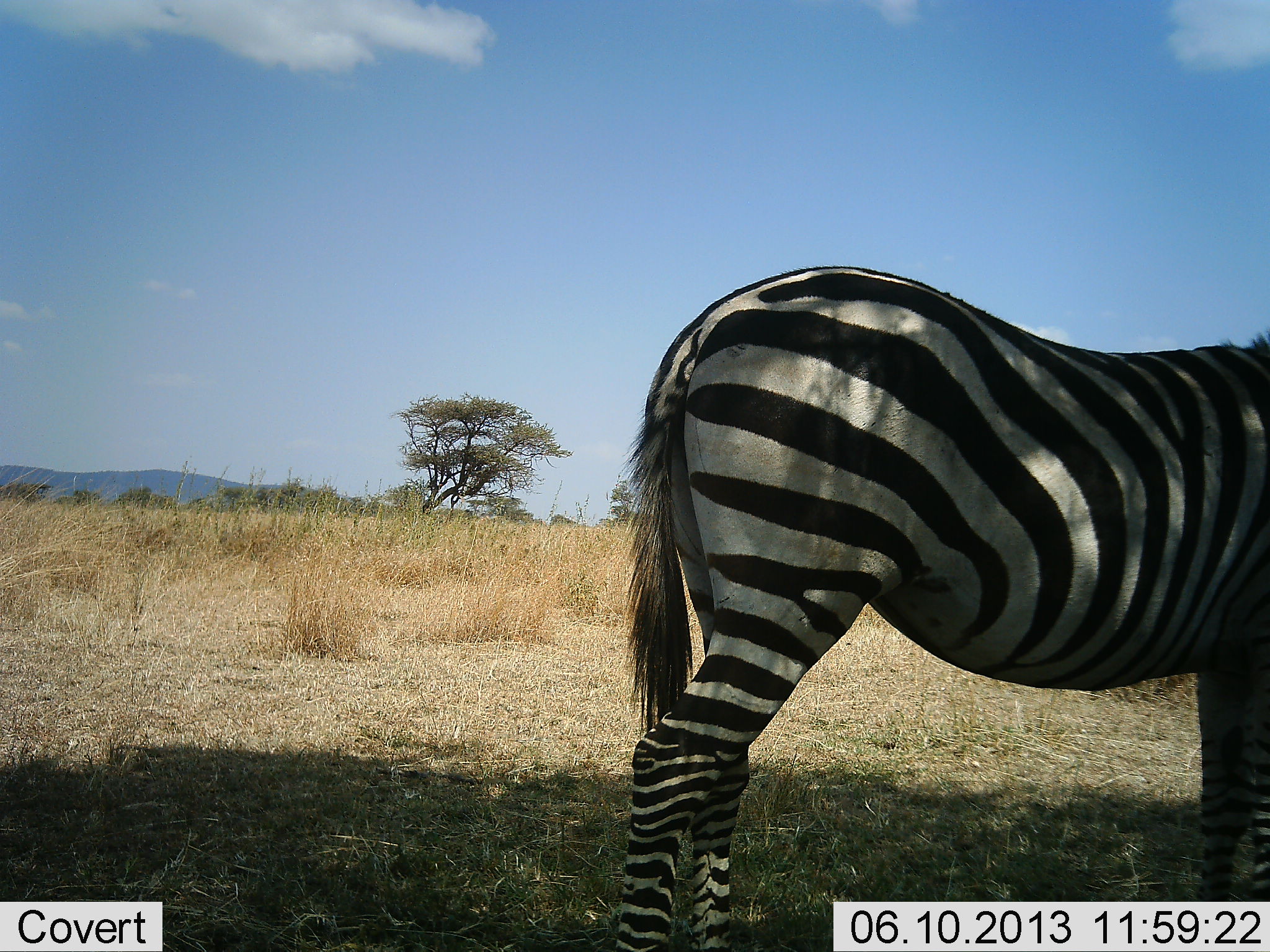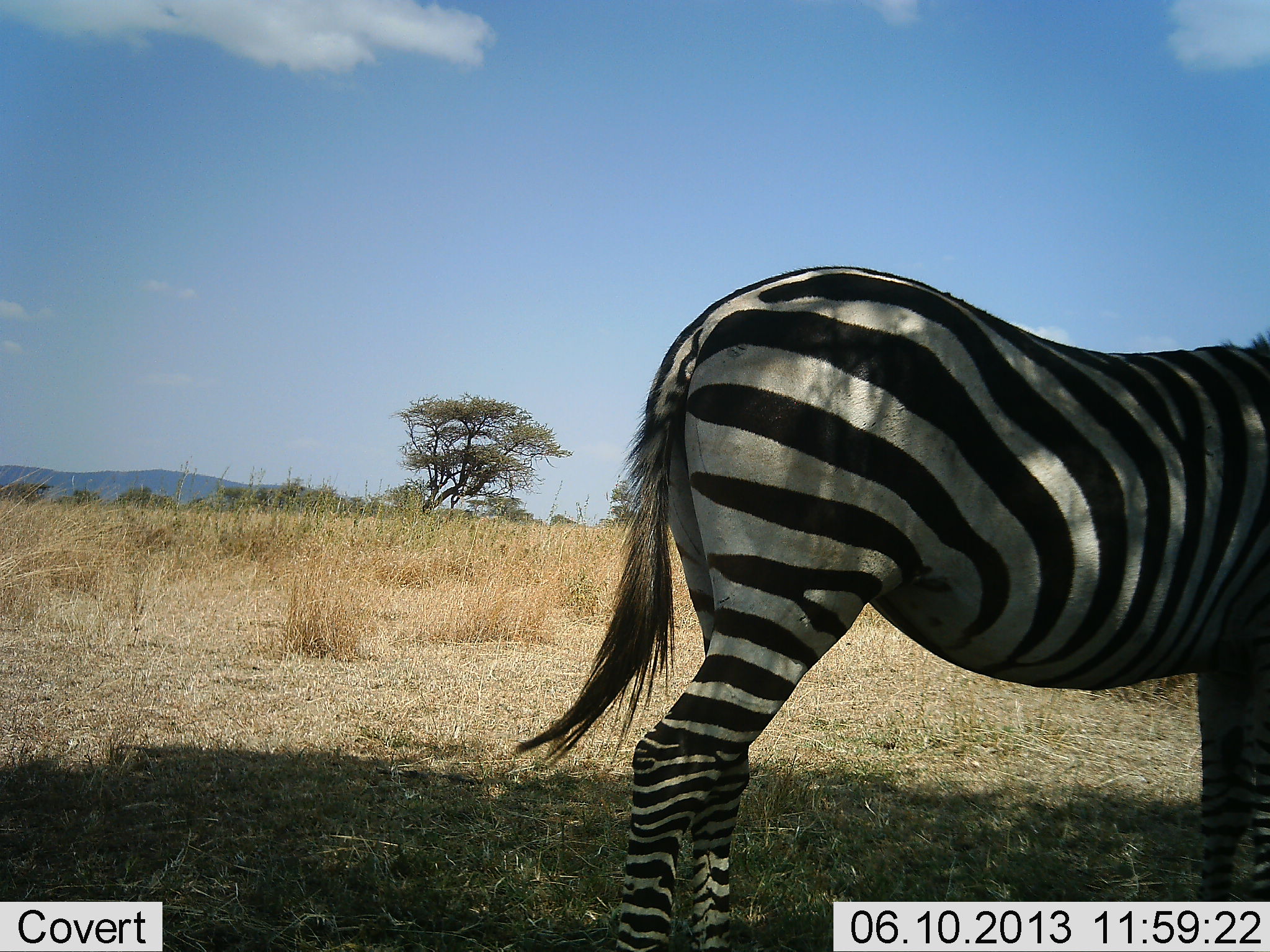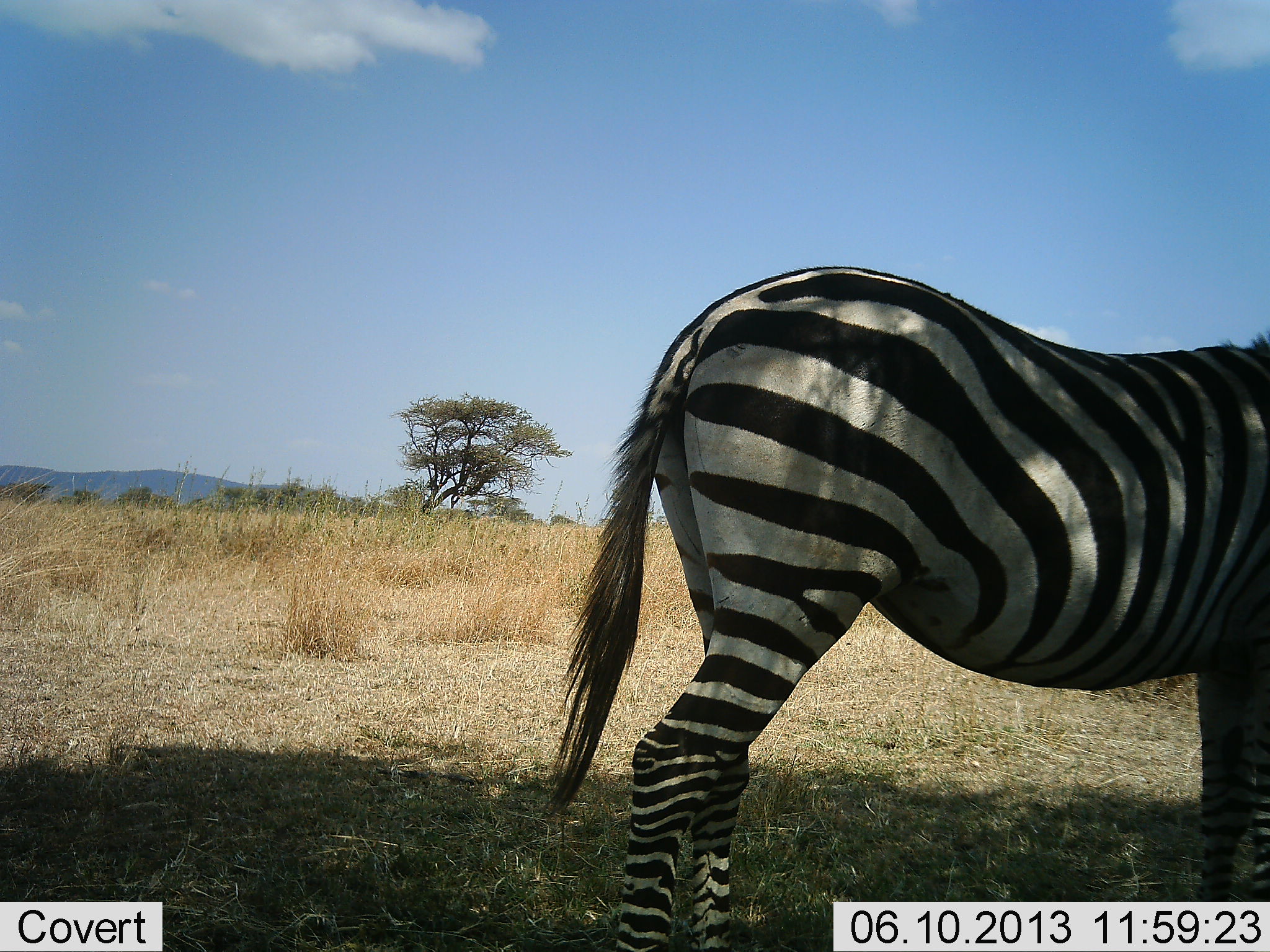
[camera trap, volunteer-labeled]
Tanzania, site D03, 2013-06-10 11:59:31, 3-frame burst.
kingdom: Animalia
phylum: Chordata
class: Mammalia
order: Perissodactyla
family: Equidae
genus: Equus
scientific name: Equus quagga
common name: plains zebra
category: zebra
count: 1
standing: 95%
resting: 0%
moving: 0%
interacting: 0%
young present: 0%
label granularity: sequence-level